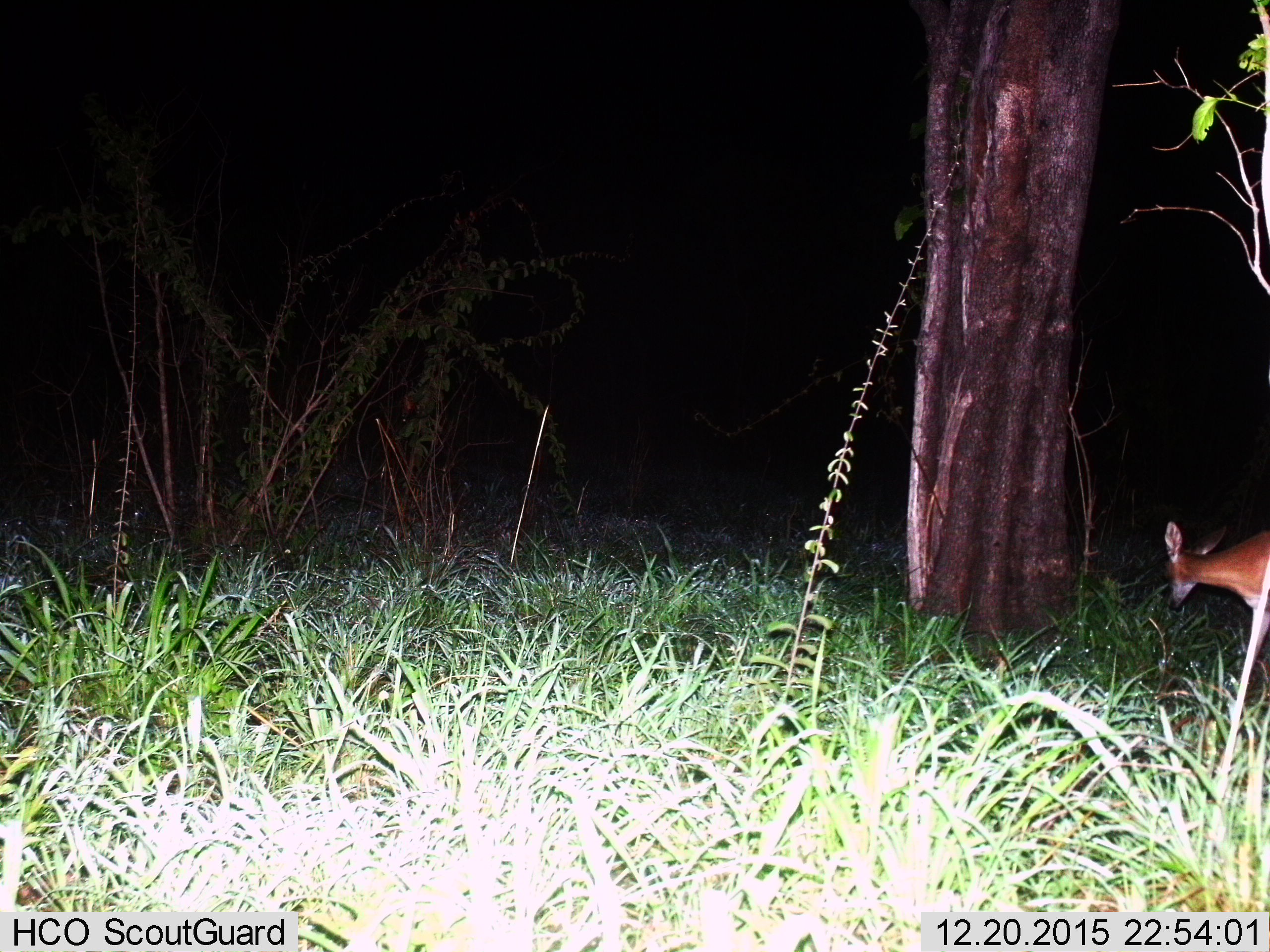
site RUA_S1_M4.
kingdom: Animalia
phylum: Chordata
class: Mammalia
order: Artiodactyla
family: Bovidae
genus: Aepyceros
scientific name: Aepyceros melampus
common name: impala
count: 1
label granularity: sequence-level